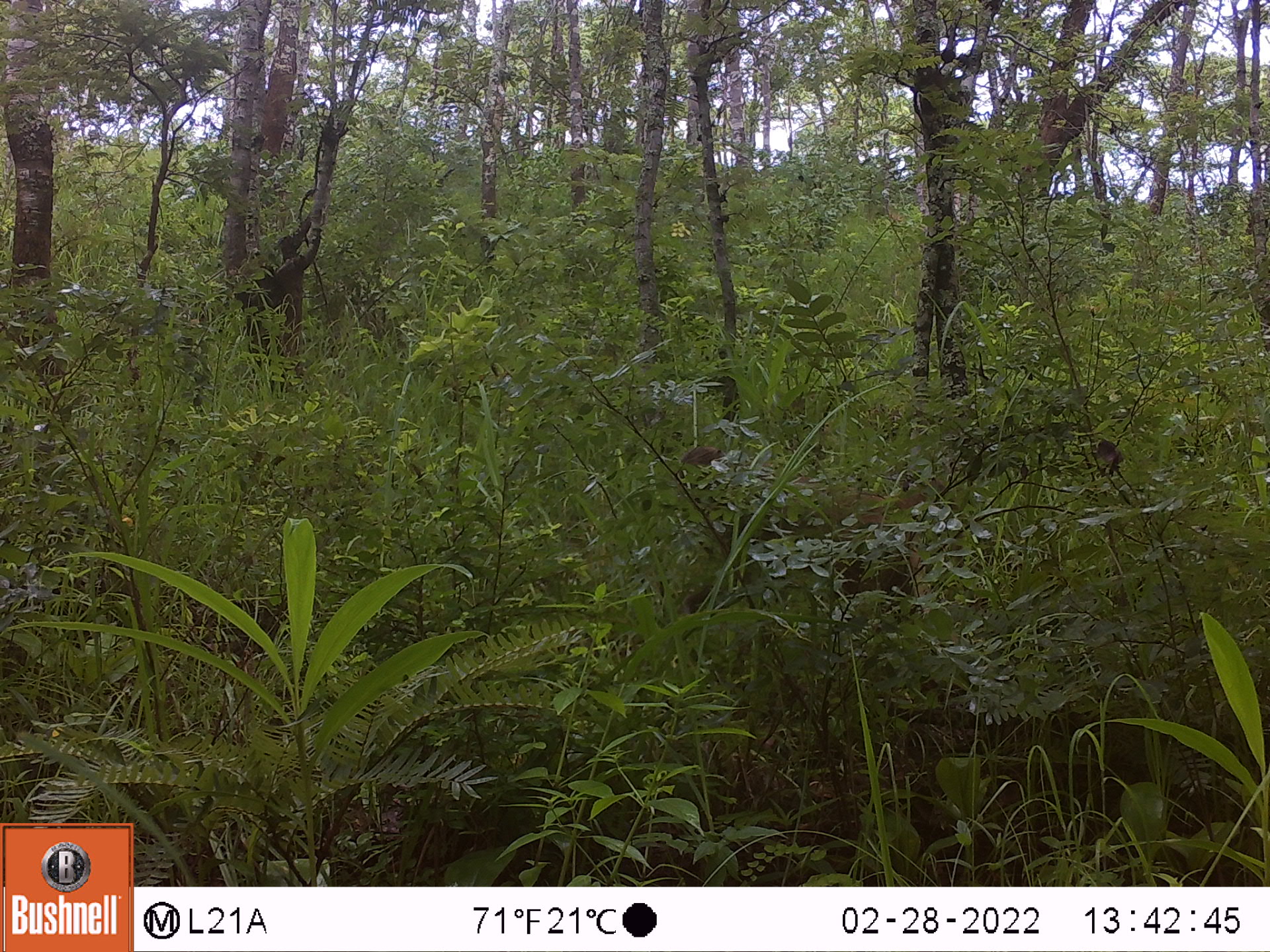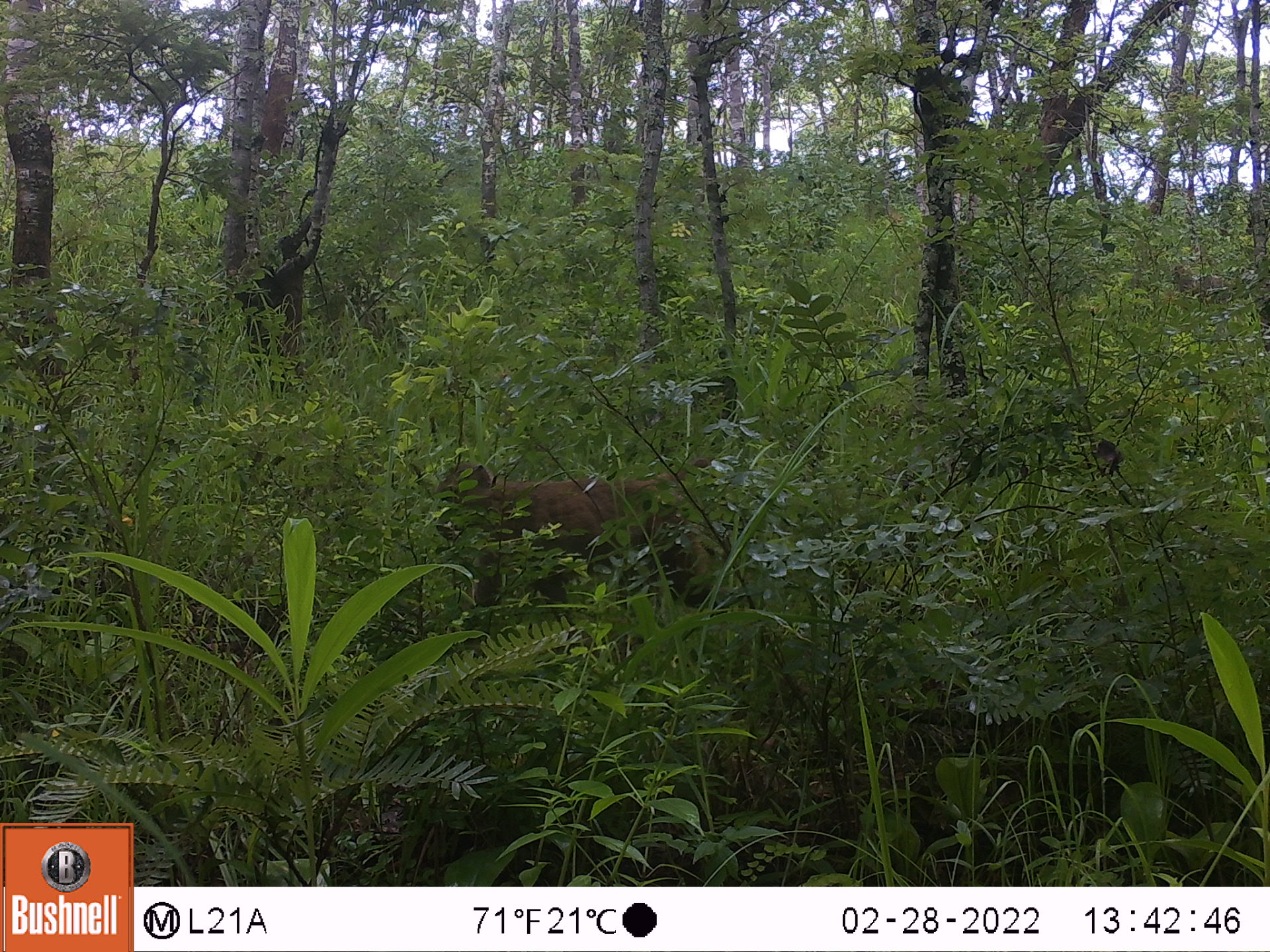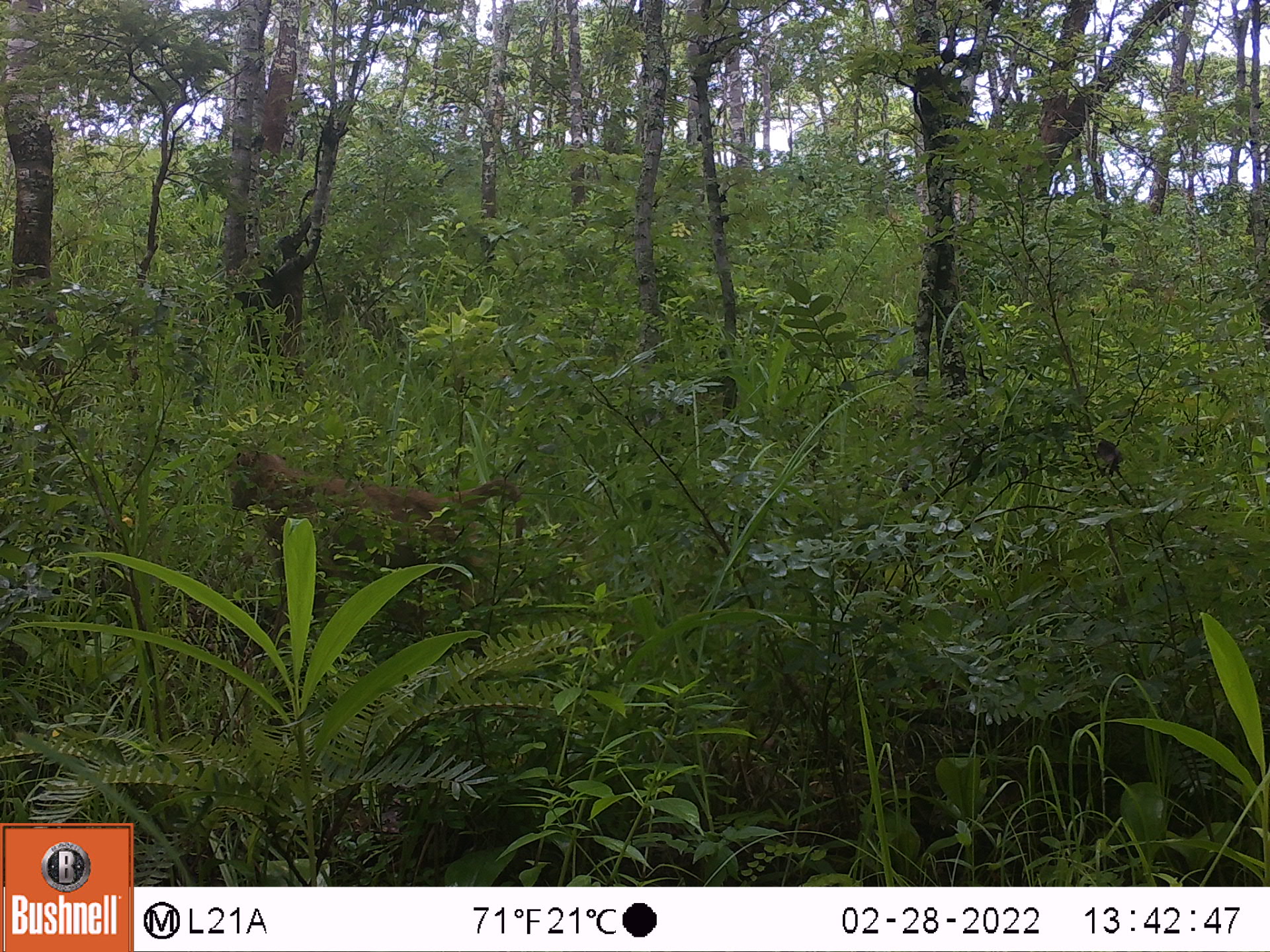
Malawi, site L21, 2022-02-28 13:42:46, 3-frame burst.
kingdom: Animalia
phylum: Chordata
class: Mammalia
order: Primates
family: Cercopithecidae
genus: Papio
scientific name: Papio cynocephalus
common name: yellow baboon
Yellow baboon (Papio cynocephalus), count 1.